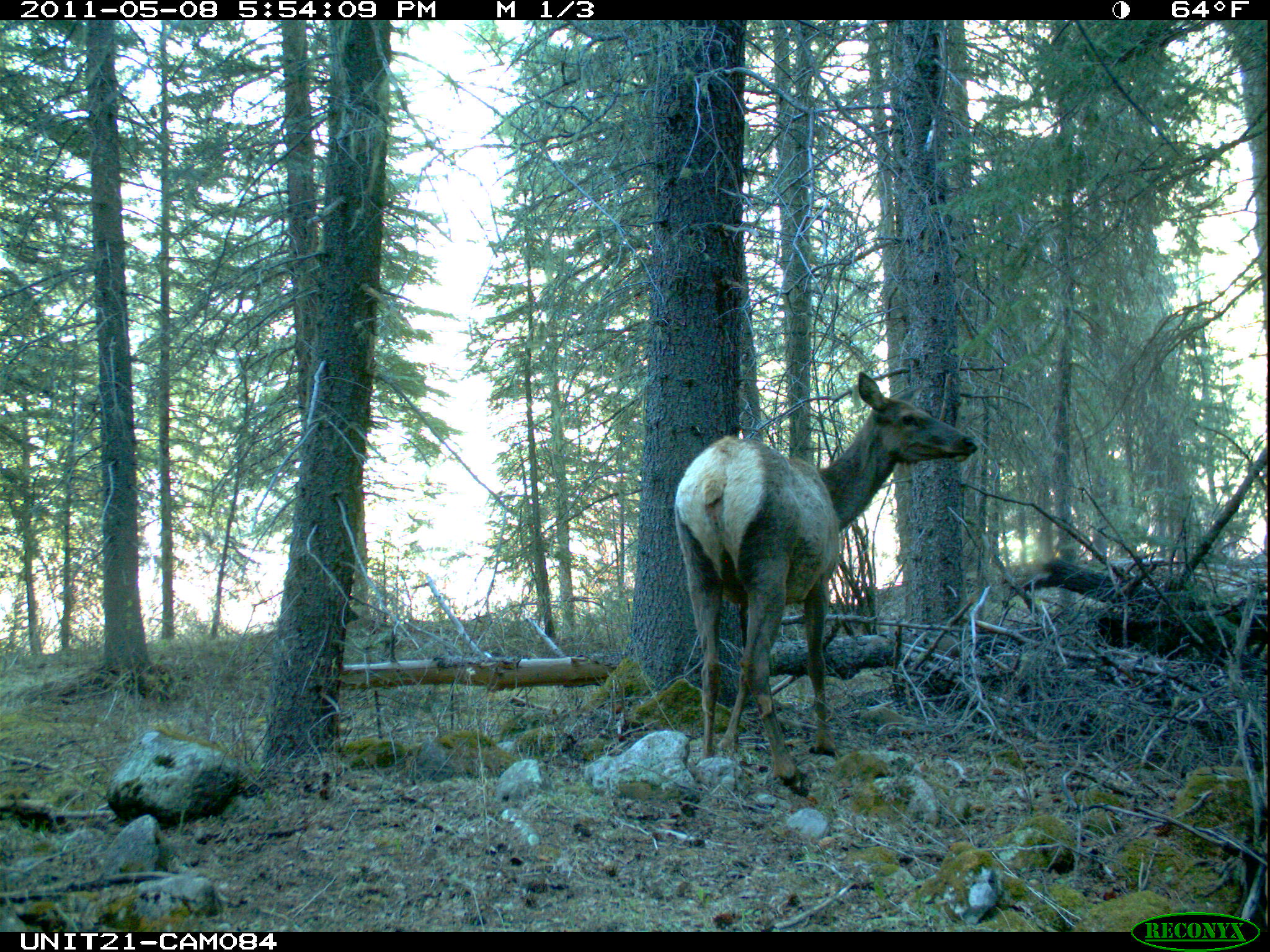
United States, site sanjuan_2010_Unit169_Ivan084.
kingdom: Animalia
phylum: Chordata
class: Mammalia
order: Artiodactyla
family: Cervidae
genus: Cervus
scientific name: Cervus elaphus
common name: red deer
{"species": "Cervus elaphus (red deer)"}